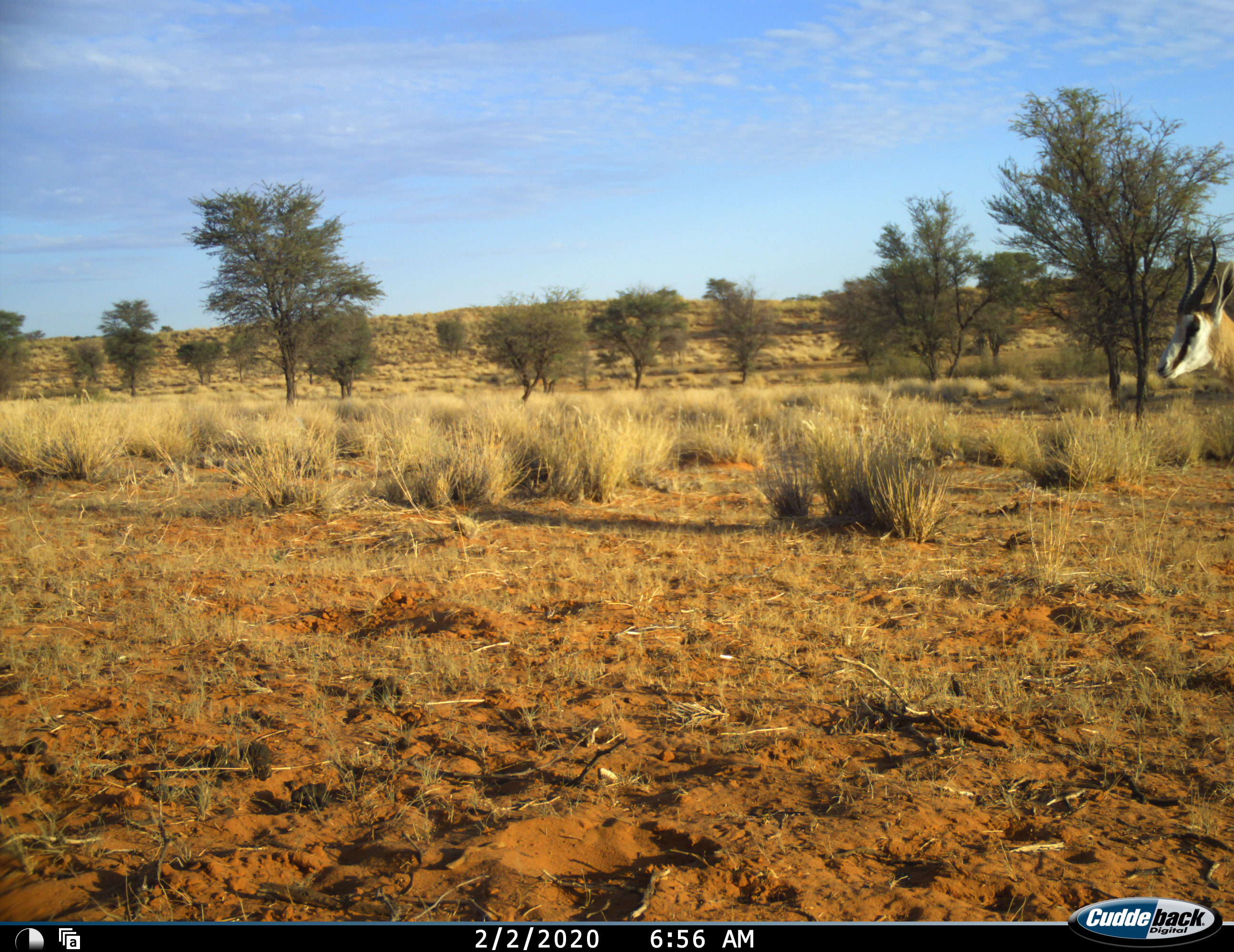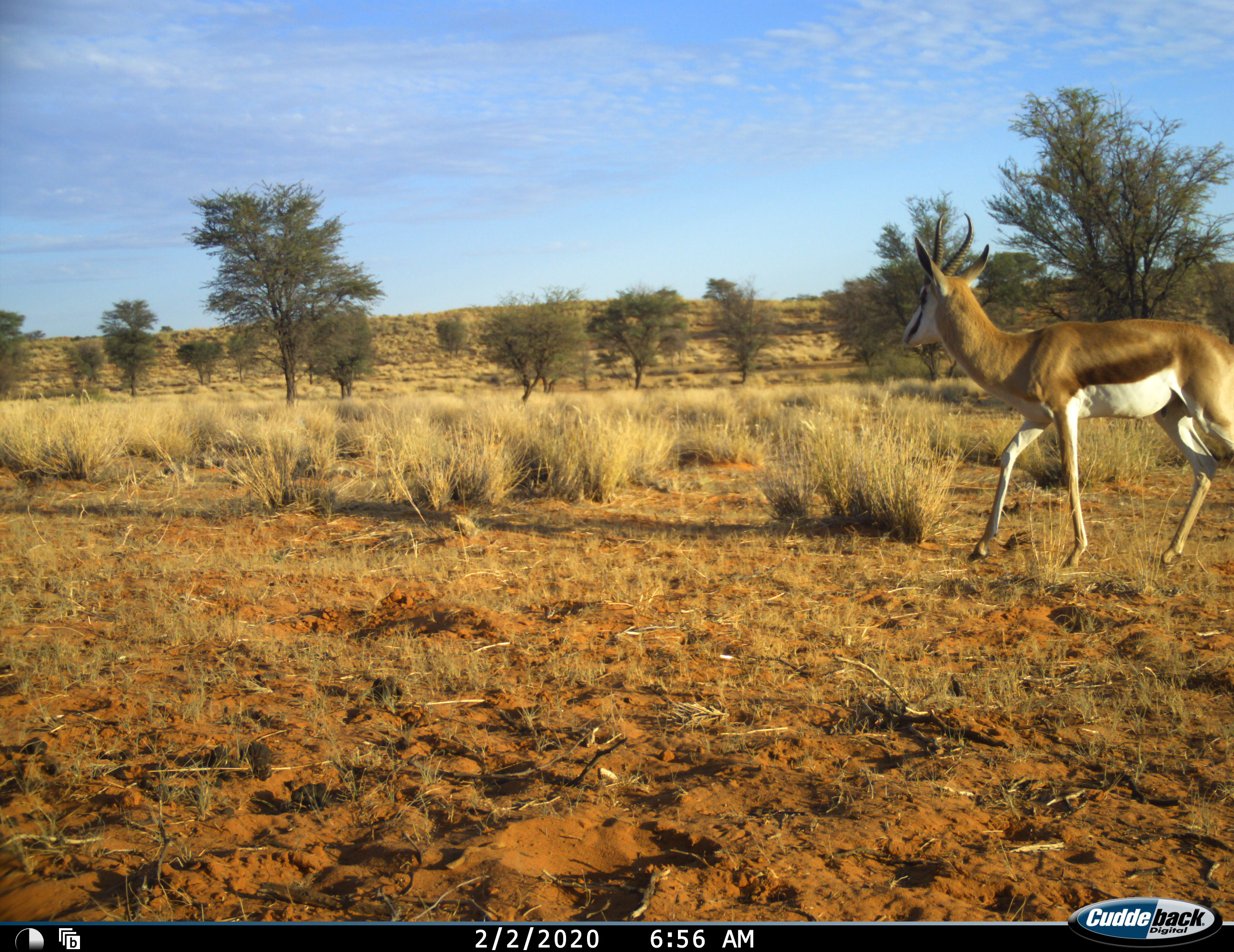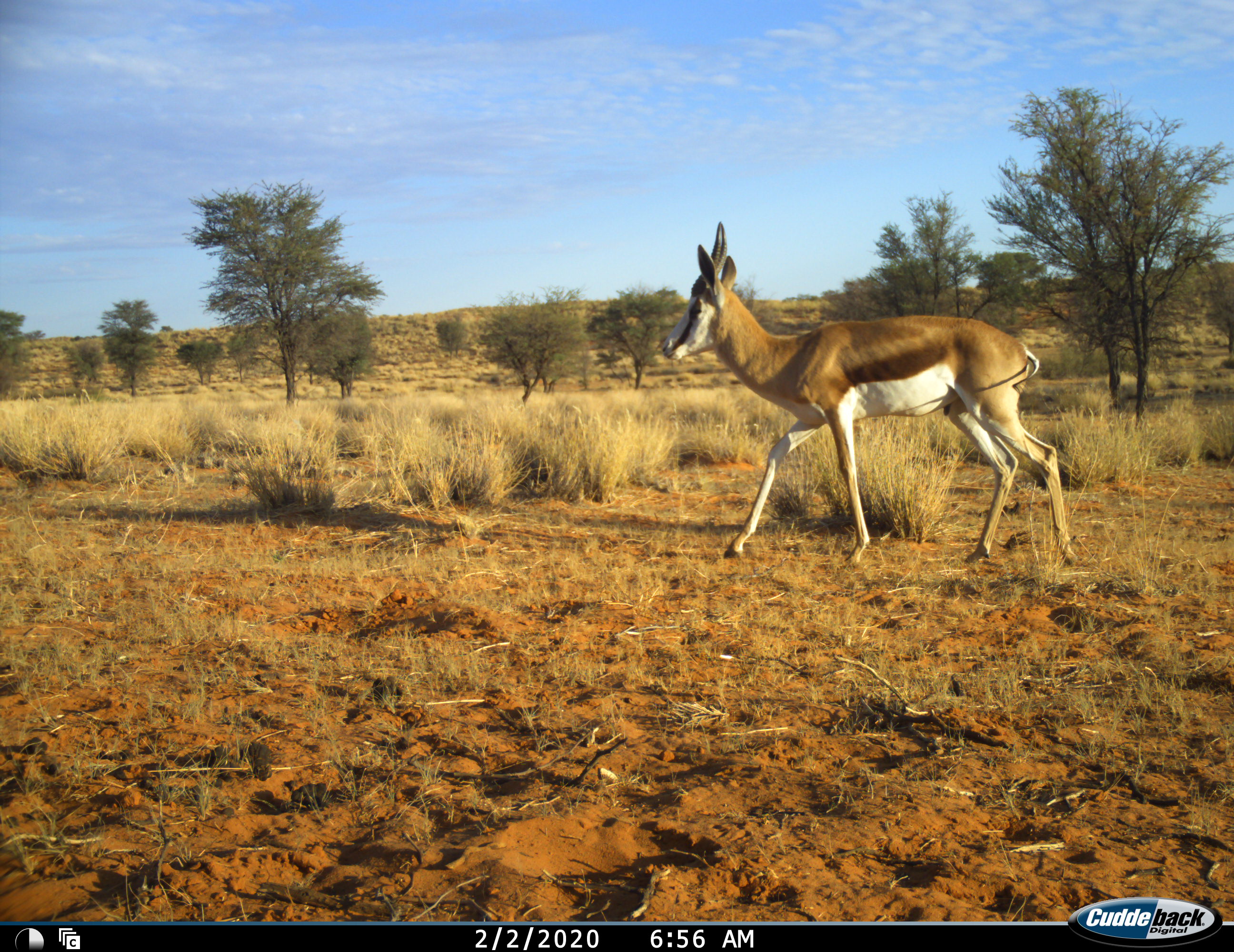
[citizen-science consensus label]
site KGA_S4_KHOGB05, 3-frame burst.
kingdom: Animalia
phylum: Chordata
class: Mammalia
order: Artiodactyla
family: Bovidae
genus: Antidorcas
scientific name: Antidorcas marsupialis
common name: springbok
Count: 1.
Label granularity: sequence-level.